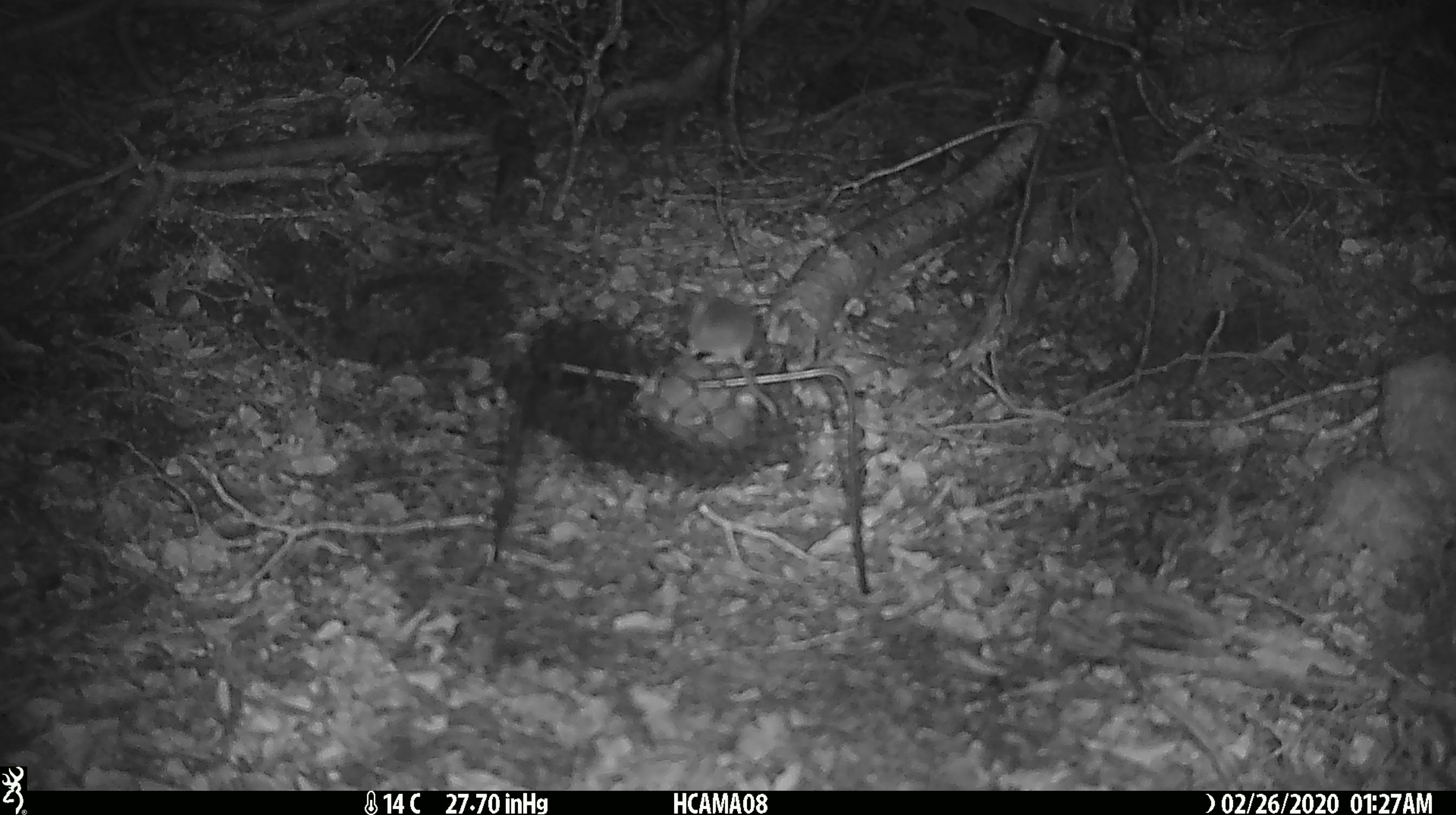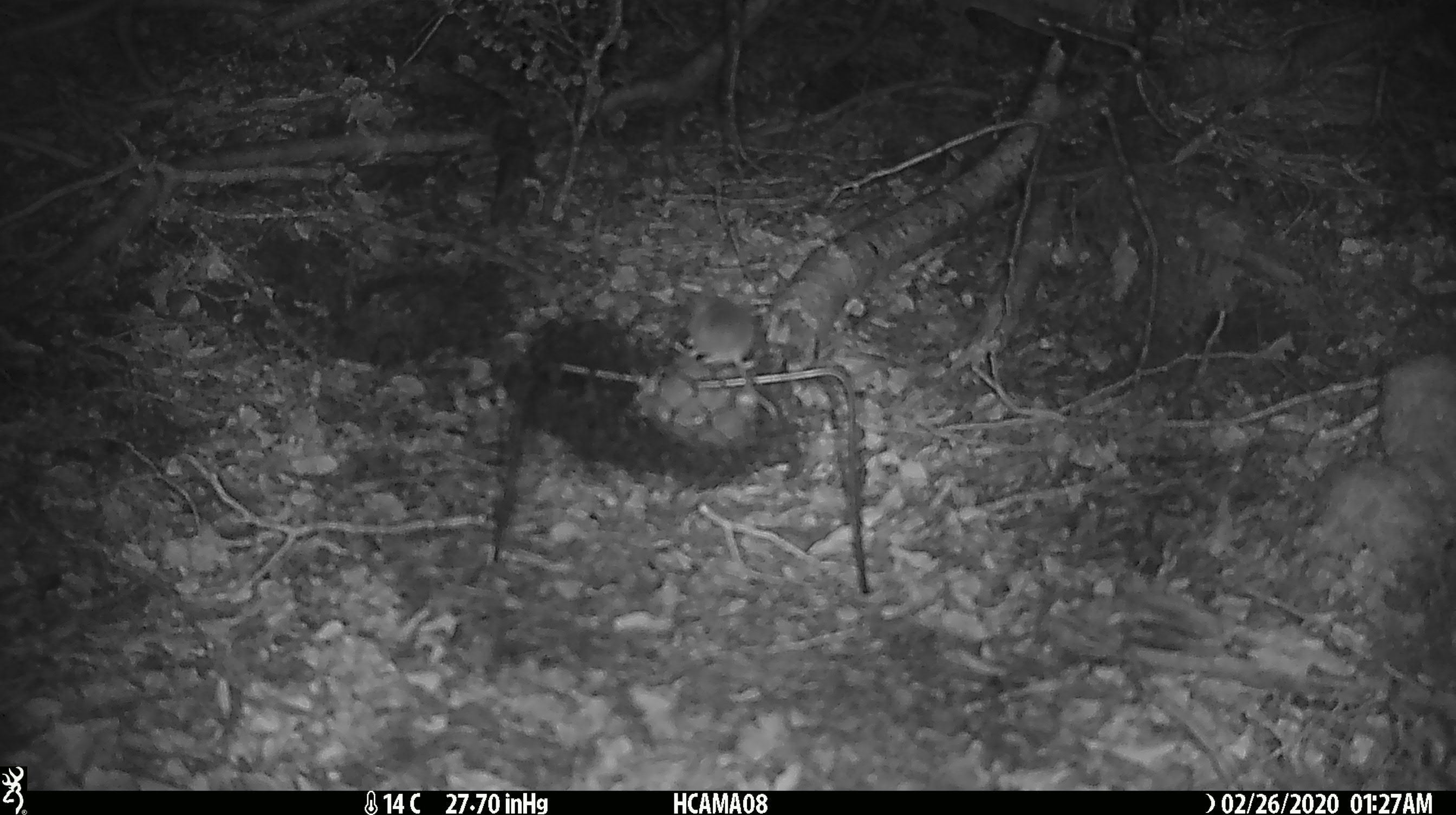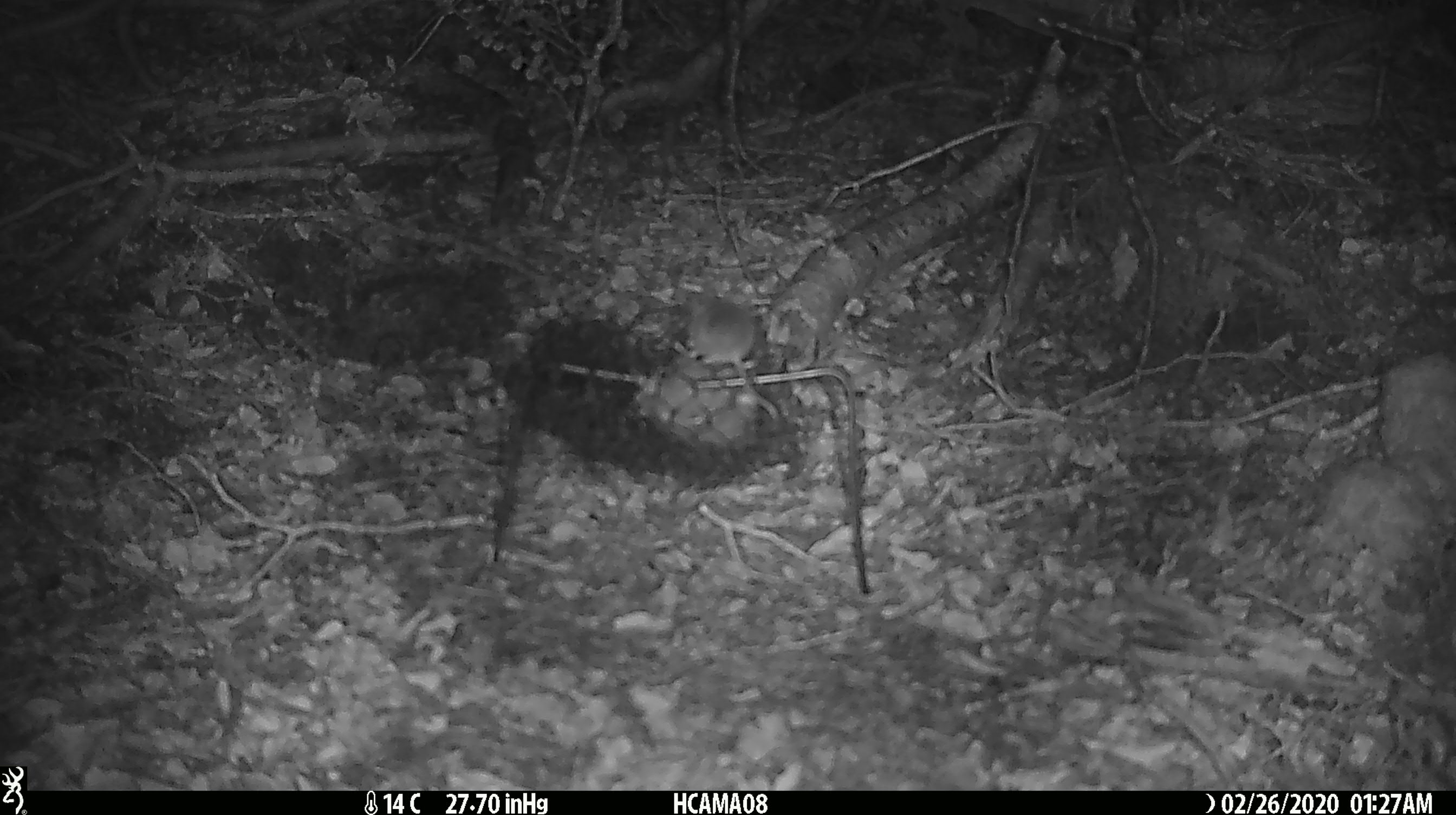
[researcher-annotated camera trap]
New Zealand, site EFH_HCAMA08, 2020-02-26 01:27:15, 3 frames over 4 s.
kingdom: Animalia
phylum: Chordata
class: Mammalia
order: Rodentia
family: Muridae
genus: Mus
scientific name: Mus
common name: mouse